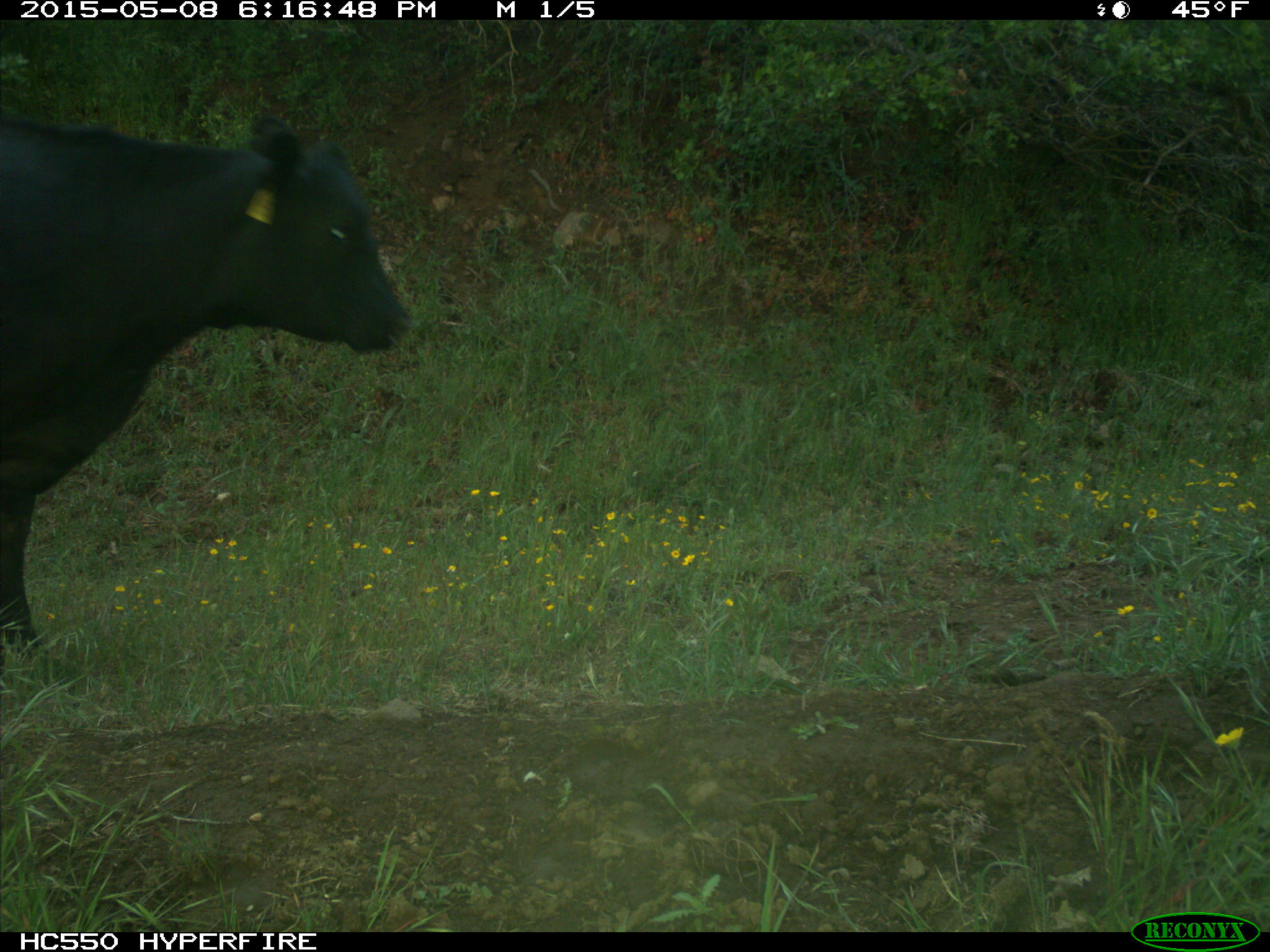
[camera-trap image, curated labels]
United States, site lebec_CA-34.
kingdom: Animalia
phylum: Chordata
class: Mammalia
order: Artiodactyla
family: Bovidae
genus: Bos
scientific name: Bos taurus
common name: domestic cow